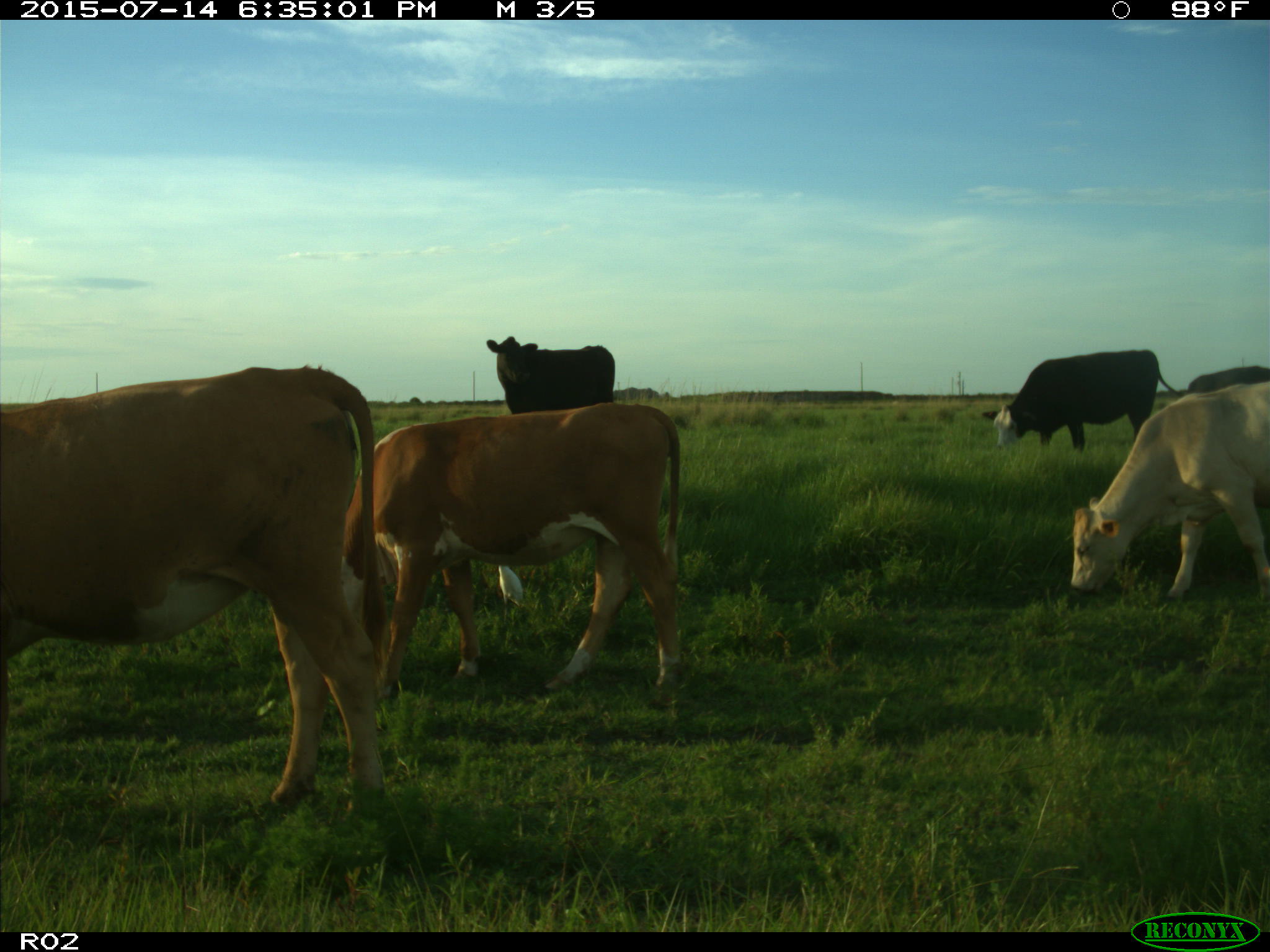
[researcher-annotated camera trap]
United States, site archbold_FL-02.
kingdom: Animalia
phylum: Chordata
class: Mammalia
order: Artiodactyla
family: Bovidae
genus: Bos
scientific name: Bos taurus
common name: domestic cow